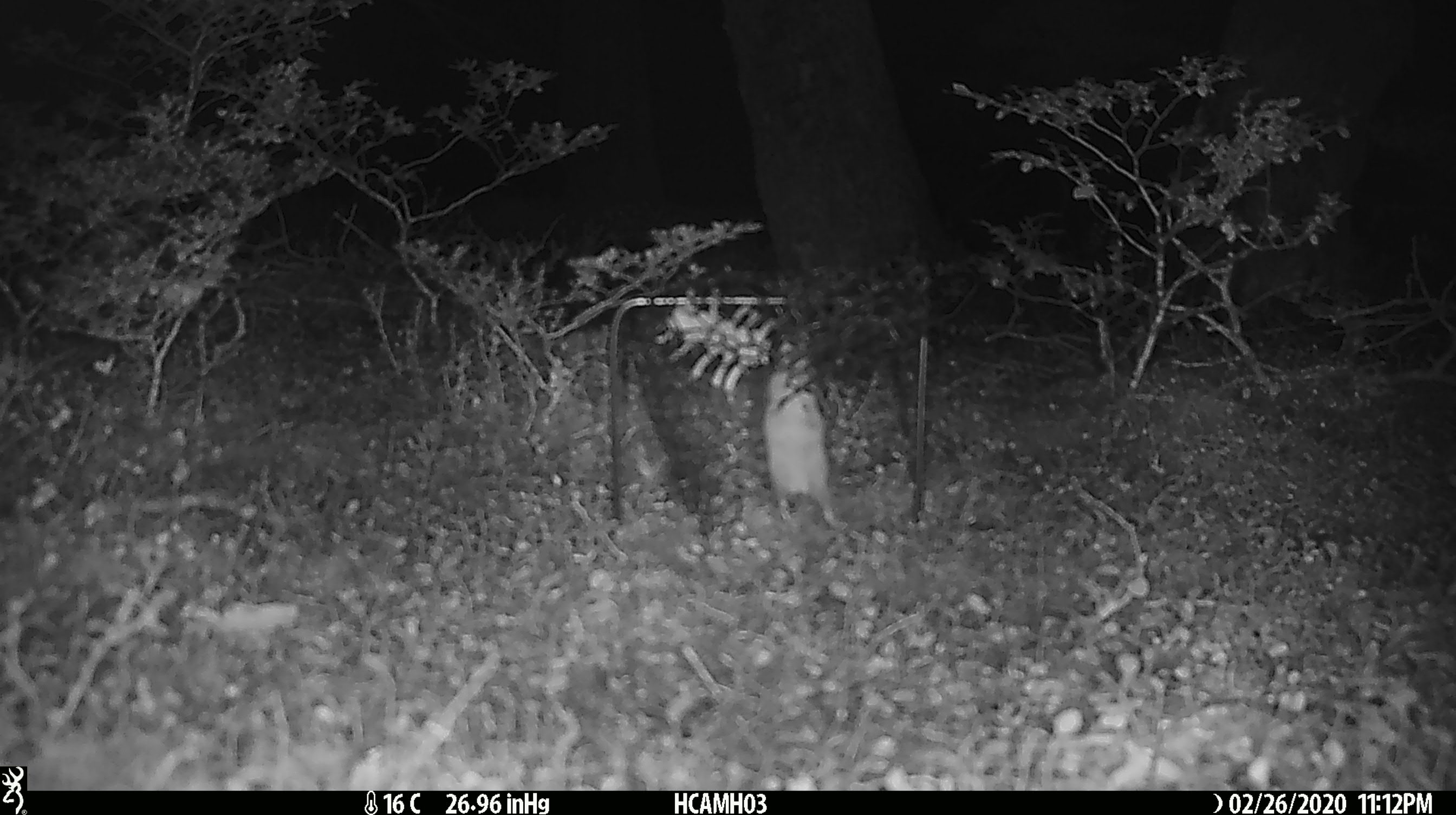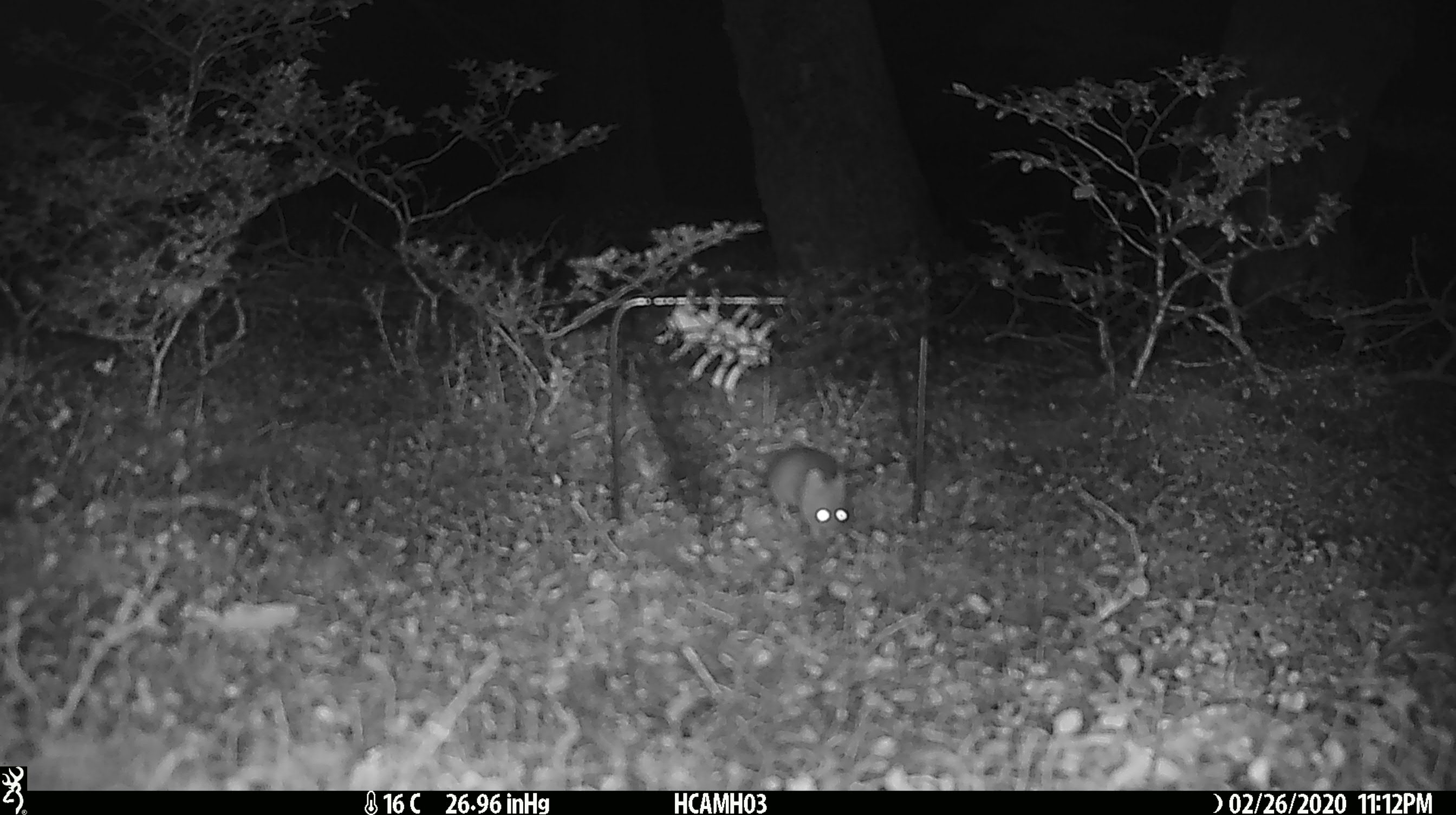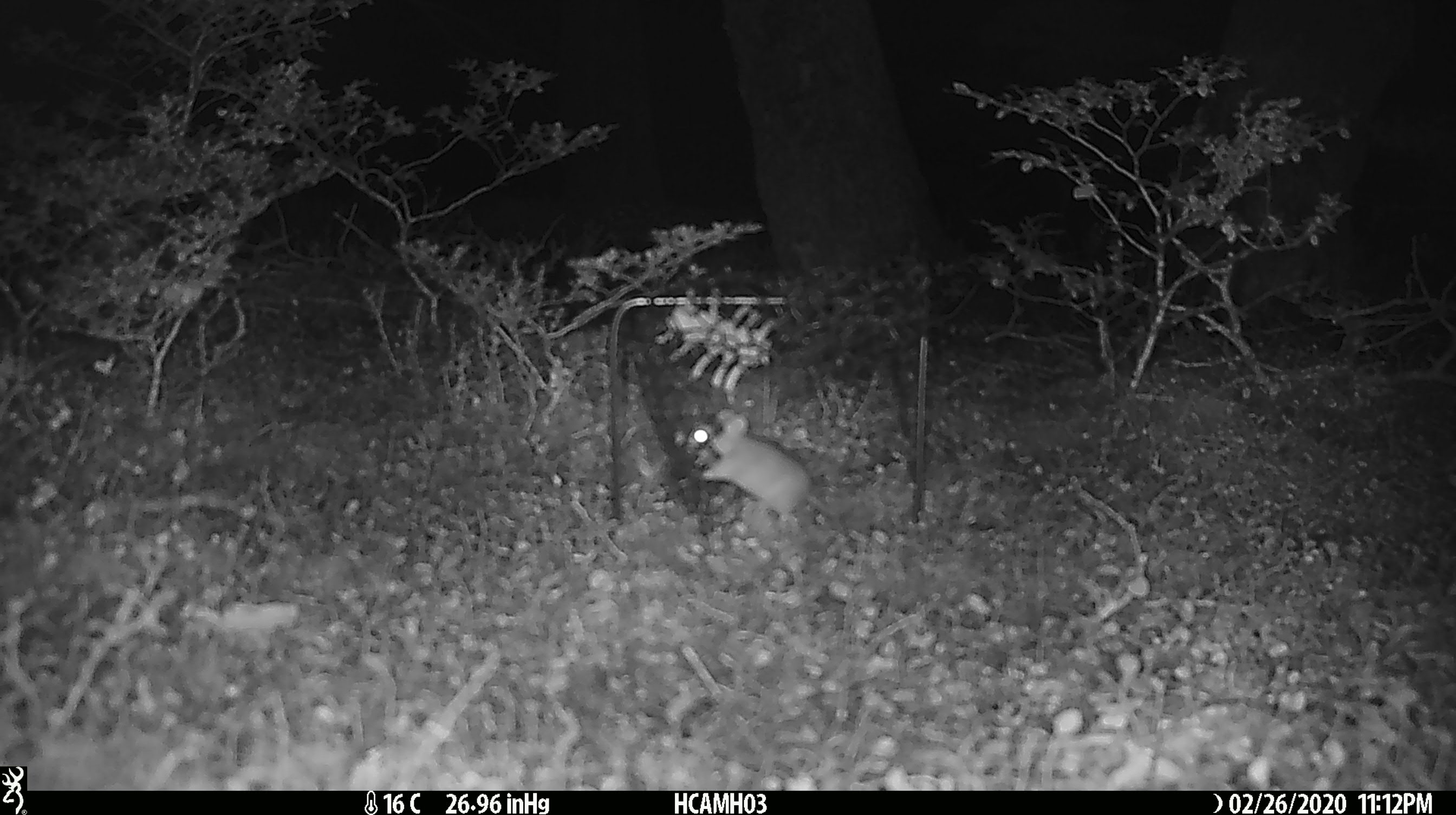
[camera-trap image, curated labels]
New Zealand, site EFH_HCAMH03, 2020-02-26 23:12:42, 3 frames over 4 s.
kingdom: Animalia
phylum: Chordata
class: Mammalia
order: Rodentia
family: Muridae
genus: Mus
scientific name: Mus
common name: mouse